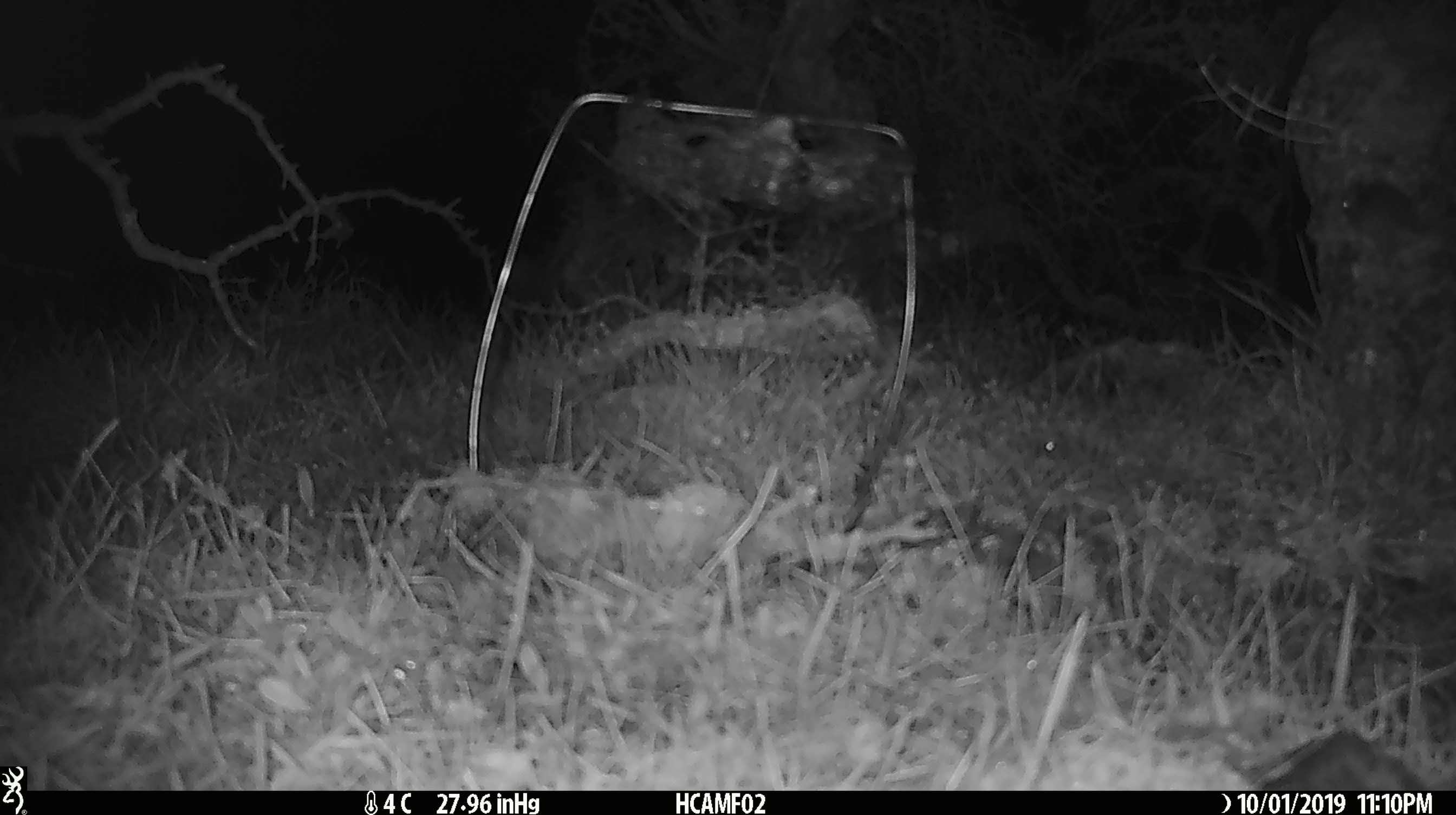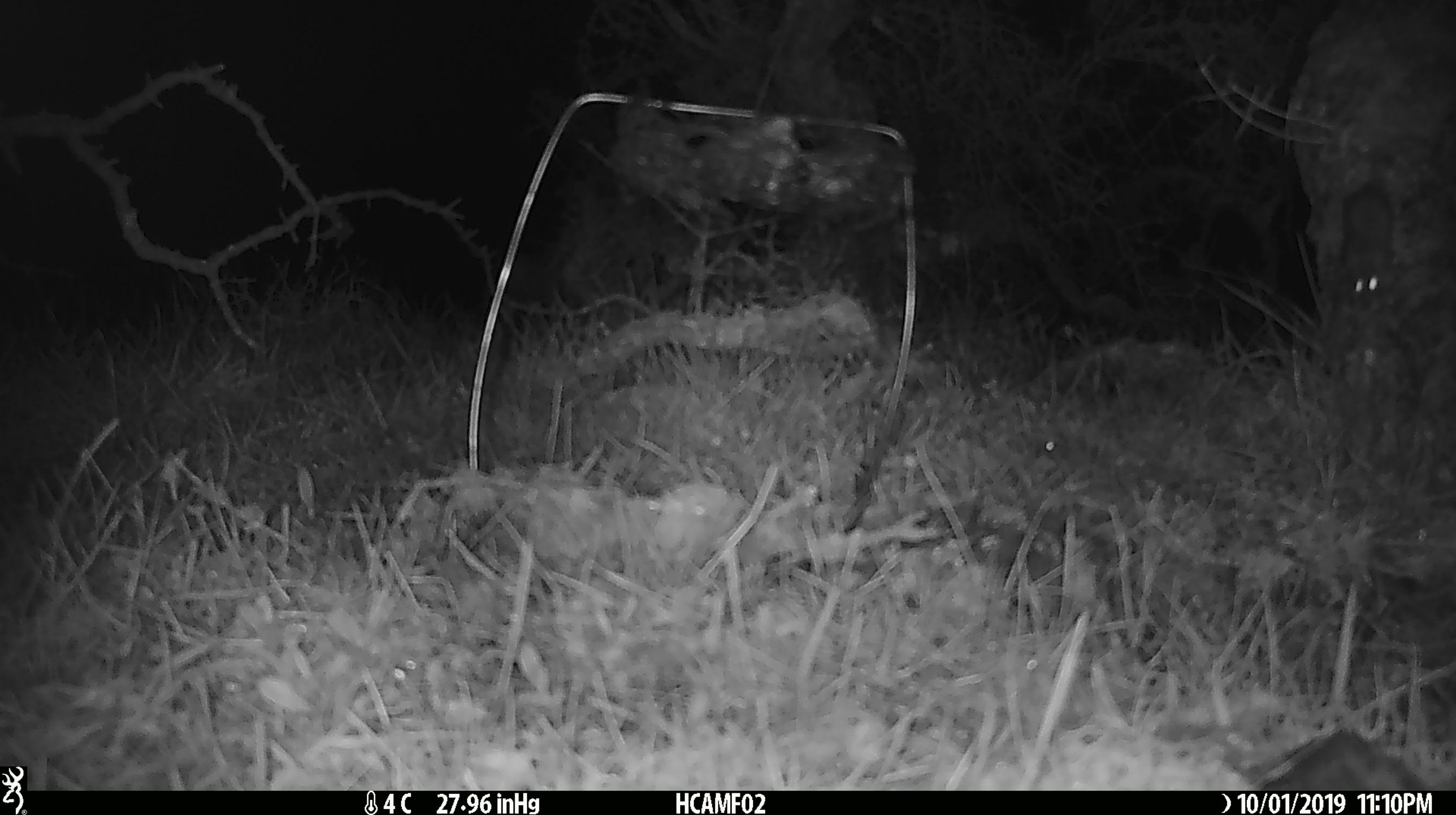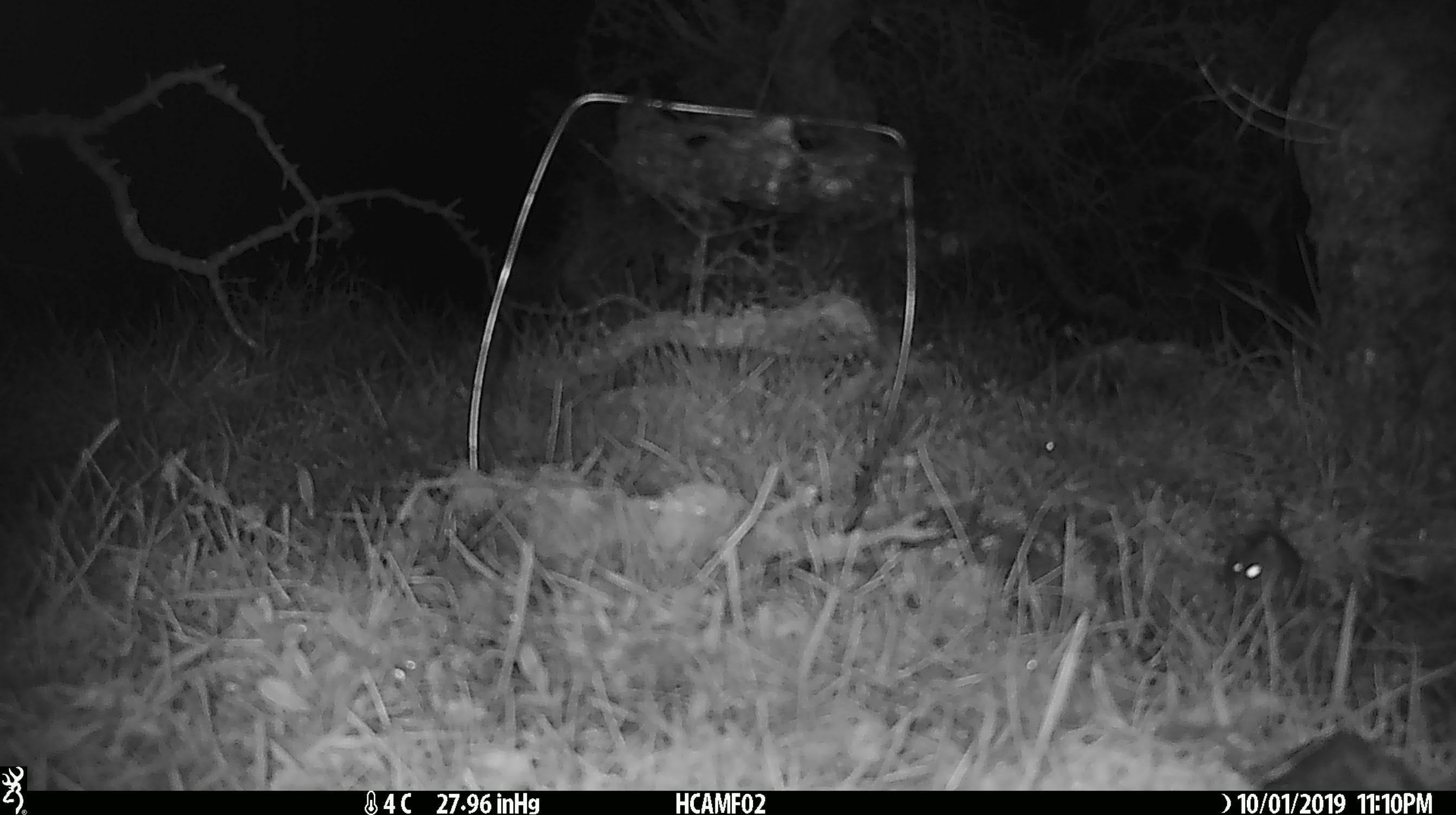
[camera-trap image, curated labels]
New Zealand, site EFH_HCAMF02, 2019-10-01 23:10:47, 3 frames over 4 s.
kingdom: Animalia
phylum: Chordata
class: Mammalia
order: Rodentia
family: Muridae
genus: Mus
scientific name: Mus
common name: mouse